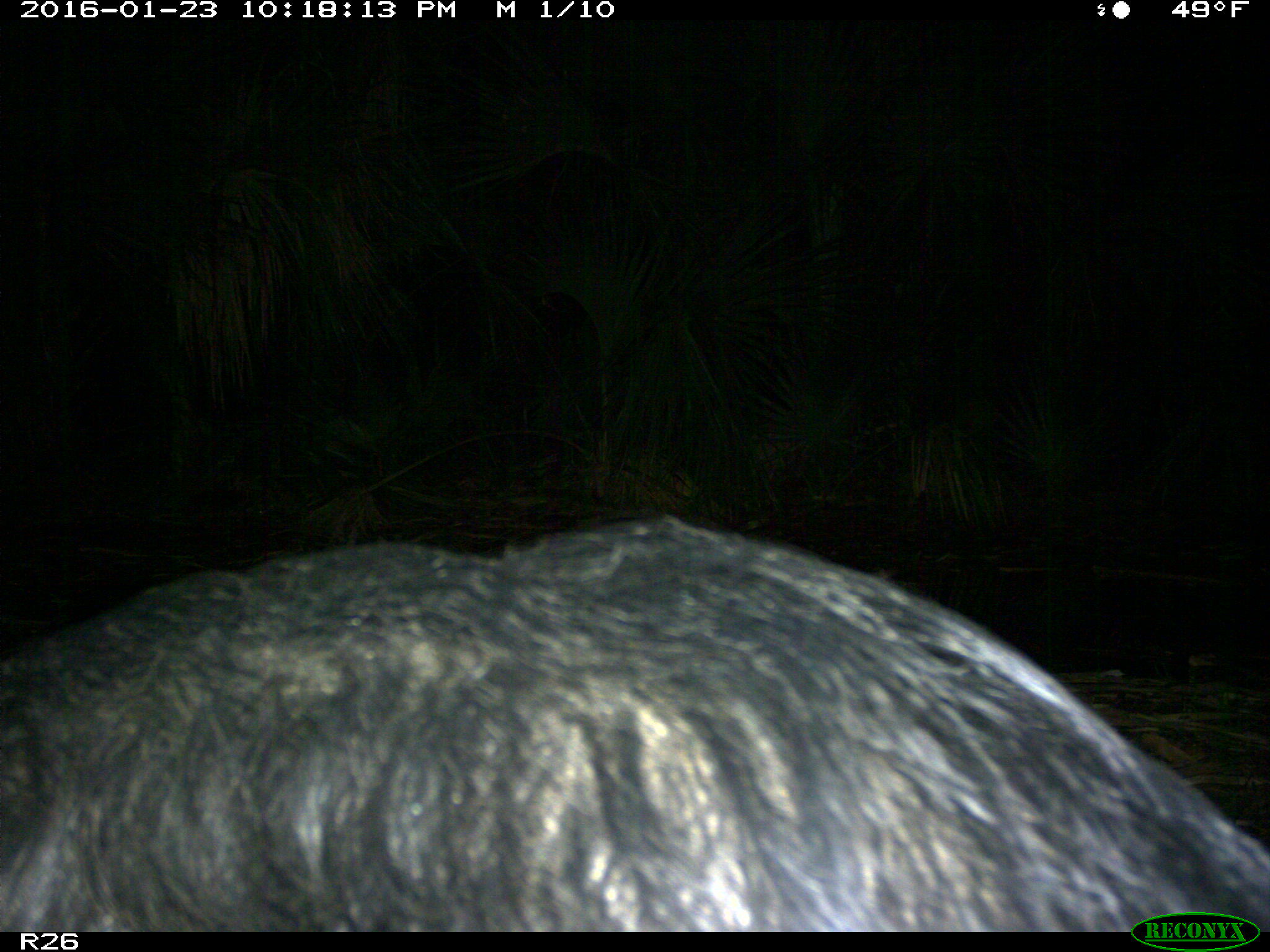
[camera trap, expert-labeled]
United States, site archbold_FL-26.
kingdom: Animalia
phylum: Chordata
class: Mammalia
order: Artiodactyla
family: Suidae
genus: Sus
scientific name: Sus scrofa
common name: wild boar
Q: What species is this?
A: Sus scrofa (wild boar).